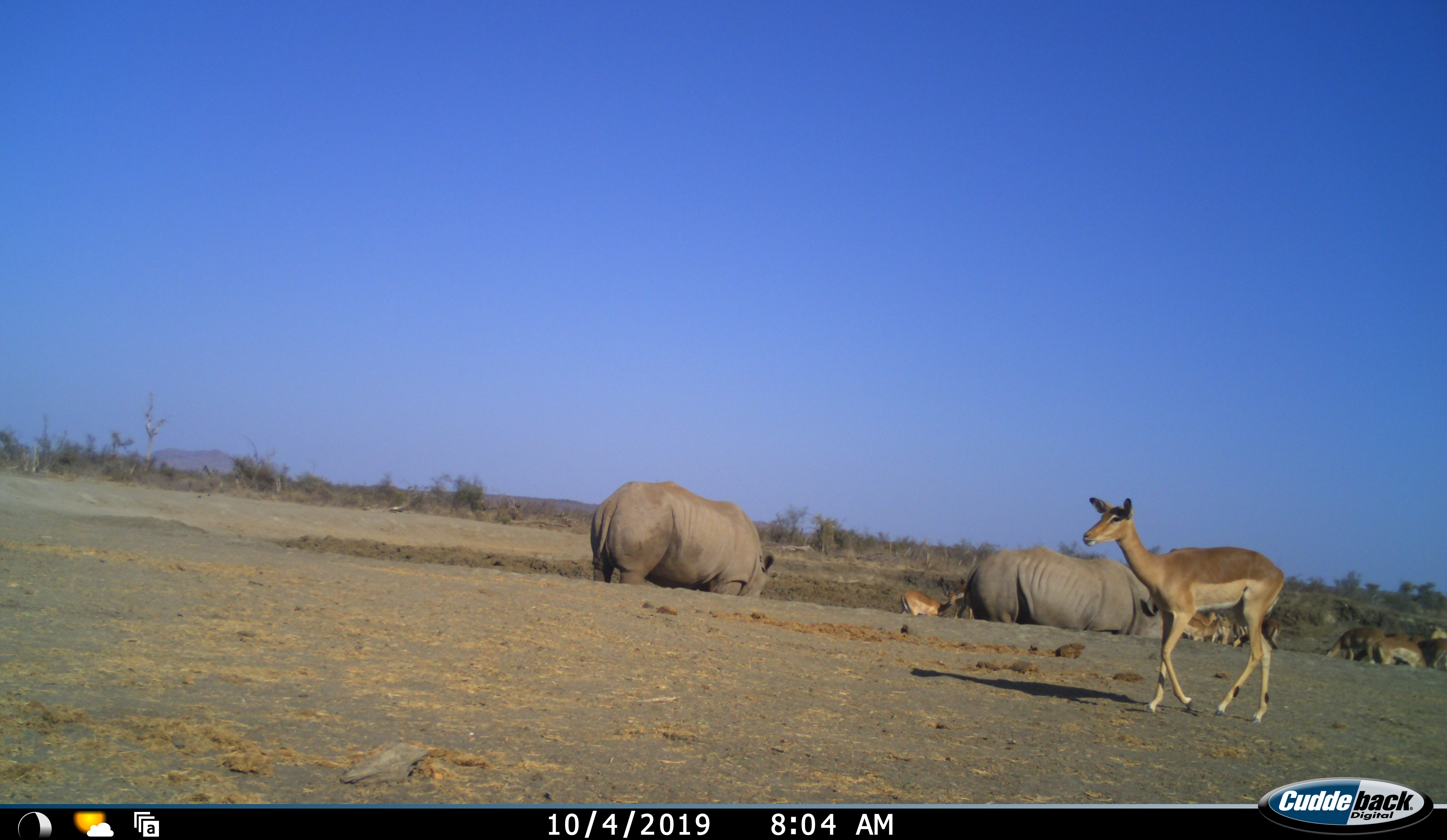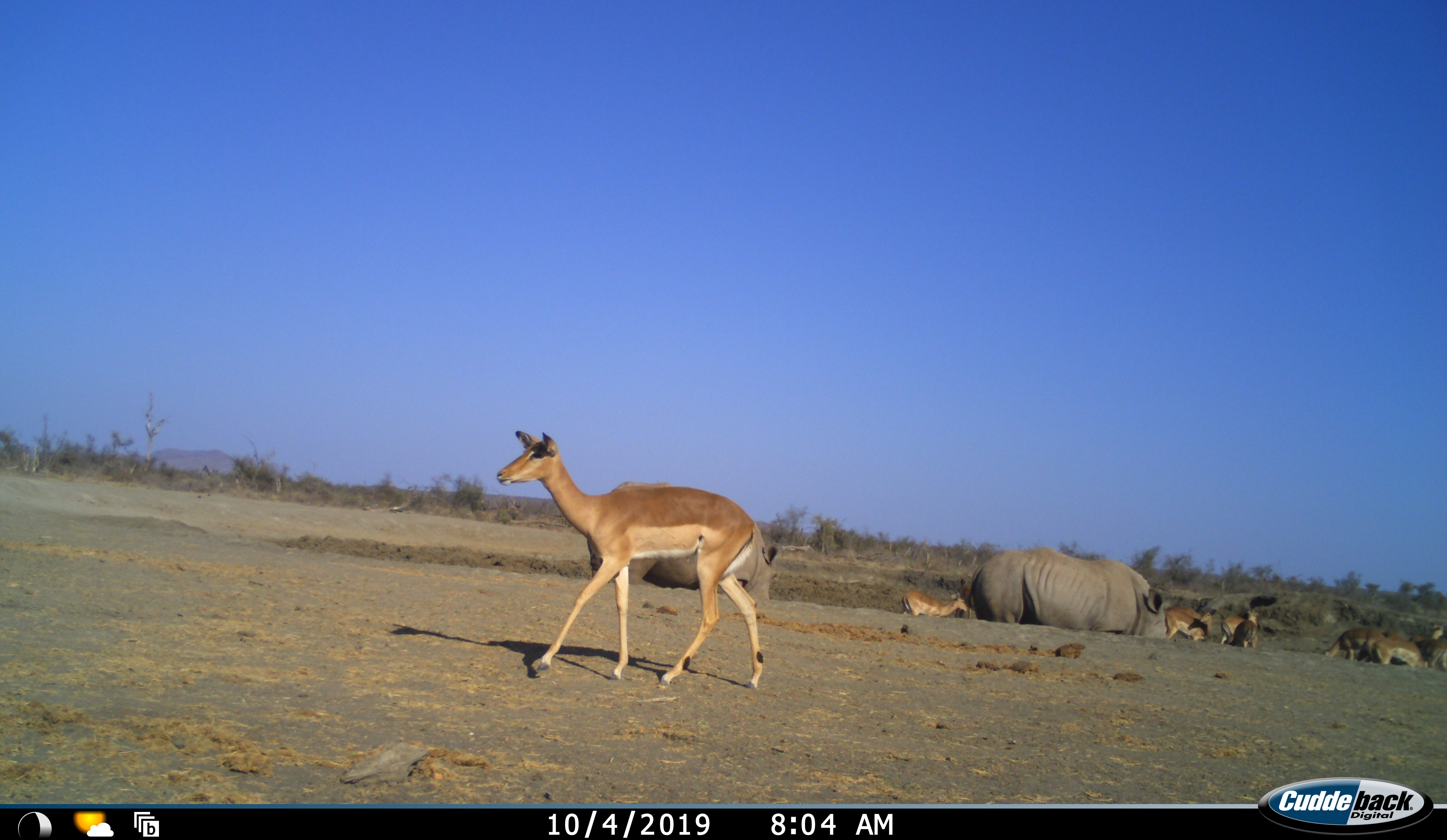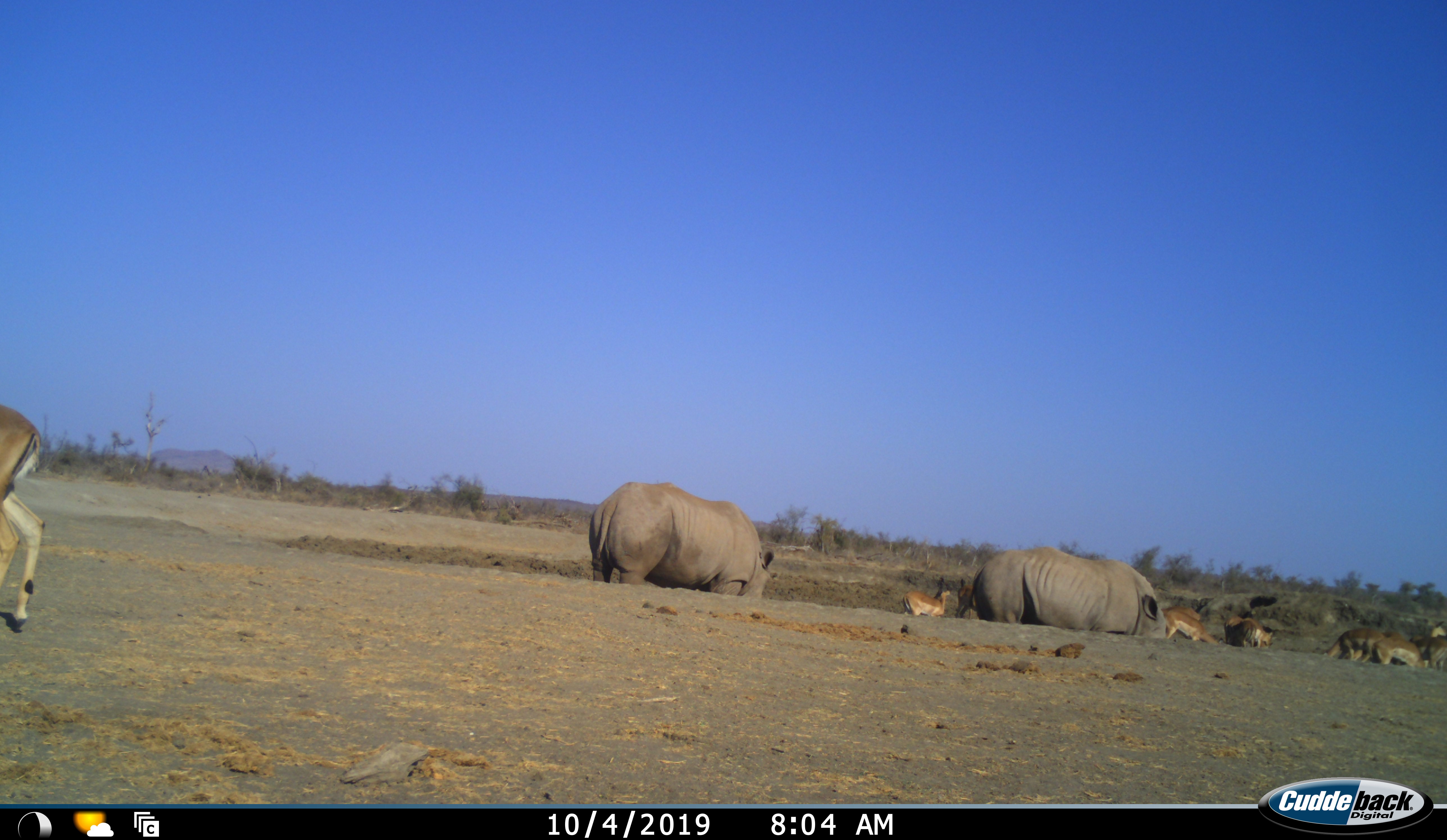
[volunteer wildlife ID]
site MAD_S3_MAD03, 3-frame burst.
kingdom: Animalia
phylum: Chordata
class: Mammalia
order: Artiodactyla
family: Bovidae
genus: Aepyceros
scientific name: Aepyceros melampus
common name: impala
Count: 8.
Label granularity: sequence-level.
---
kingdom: Animalia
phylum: Chordata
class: Mammalia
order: Perissodactyla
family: Rhinocerotidae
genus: Diceros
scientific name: Diceros bicornis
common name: black rhinoceros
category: rhinocerosblack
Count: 2.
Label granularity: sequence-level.